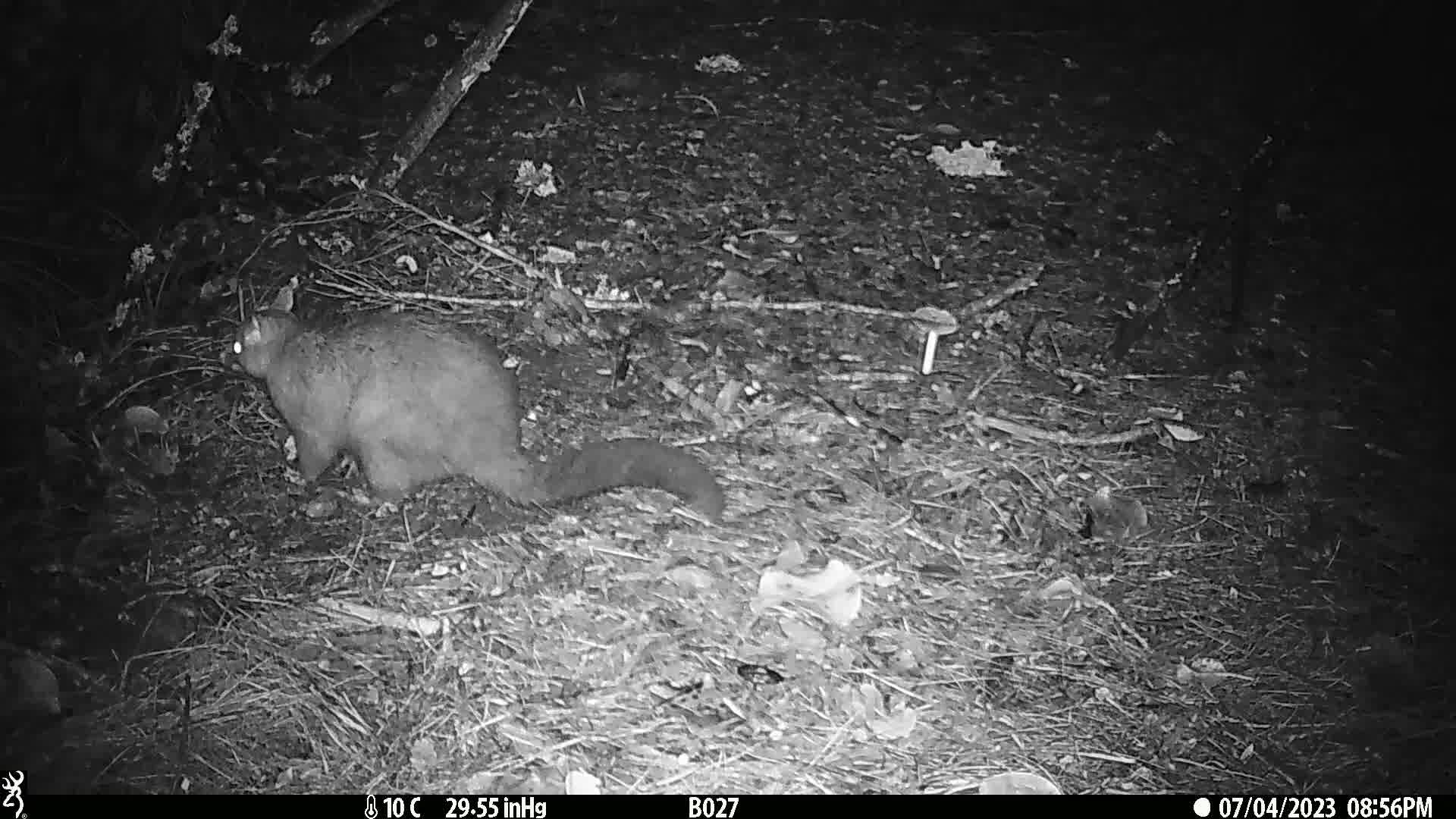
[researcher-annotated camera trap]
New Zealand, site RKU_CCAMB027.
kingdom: Animalia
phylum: Chordata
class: Mammalia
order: Diprotodontia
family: Phalangeridae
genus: Trichosurus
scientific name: Trichosurus vulpecula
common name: common brushtail possum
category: possum